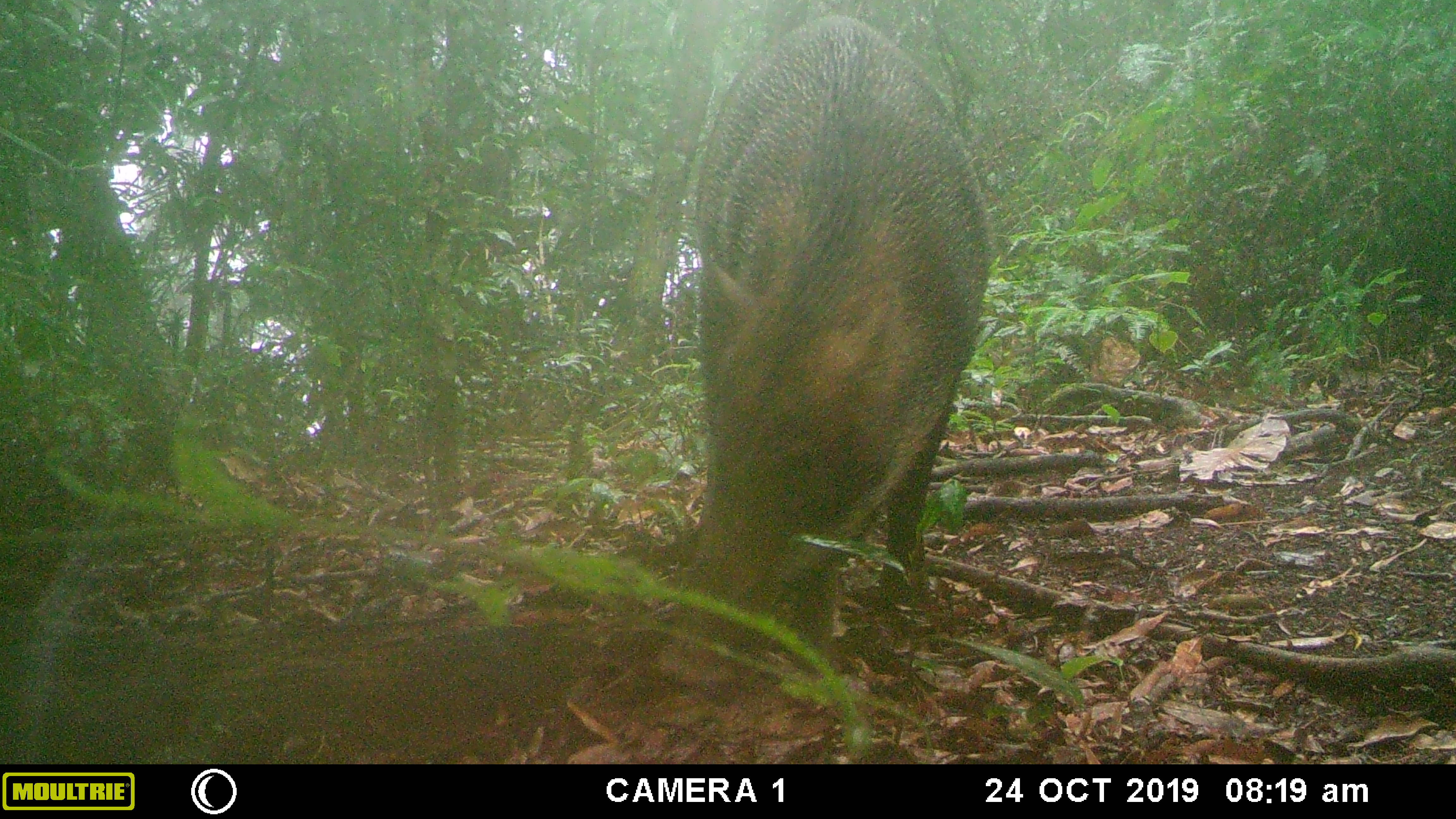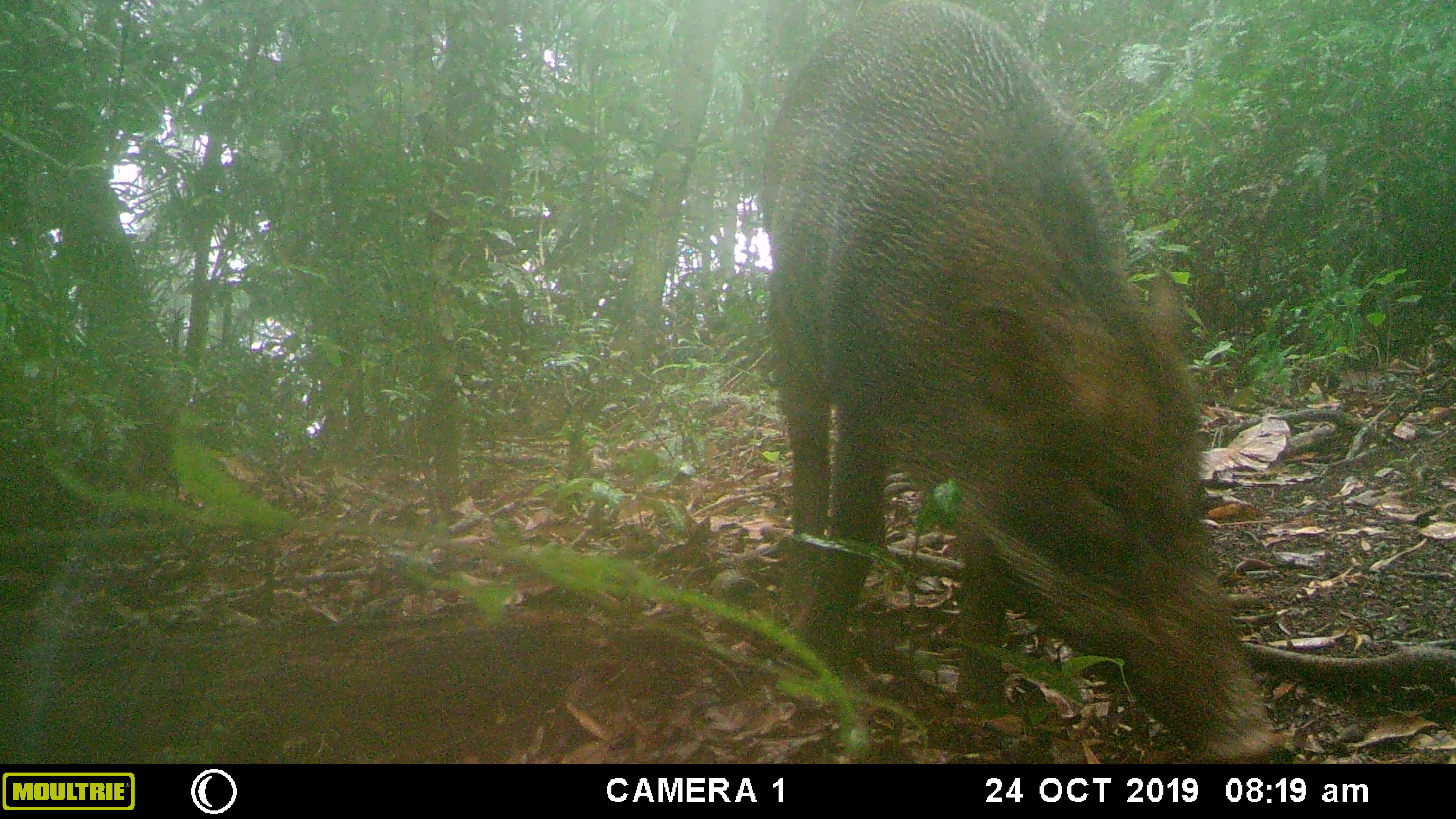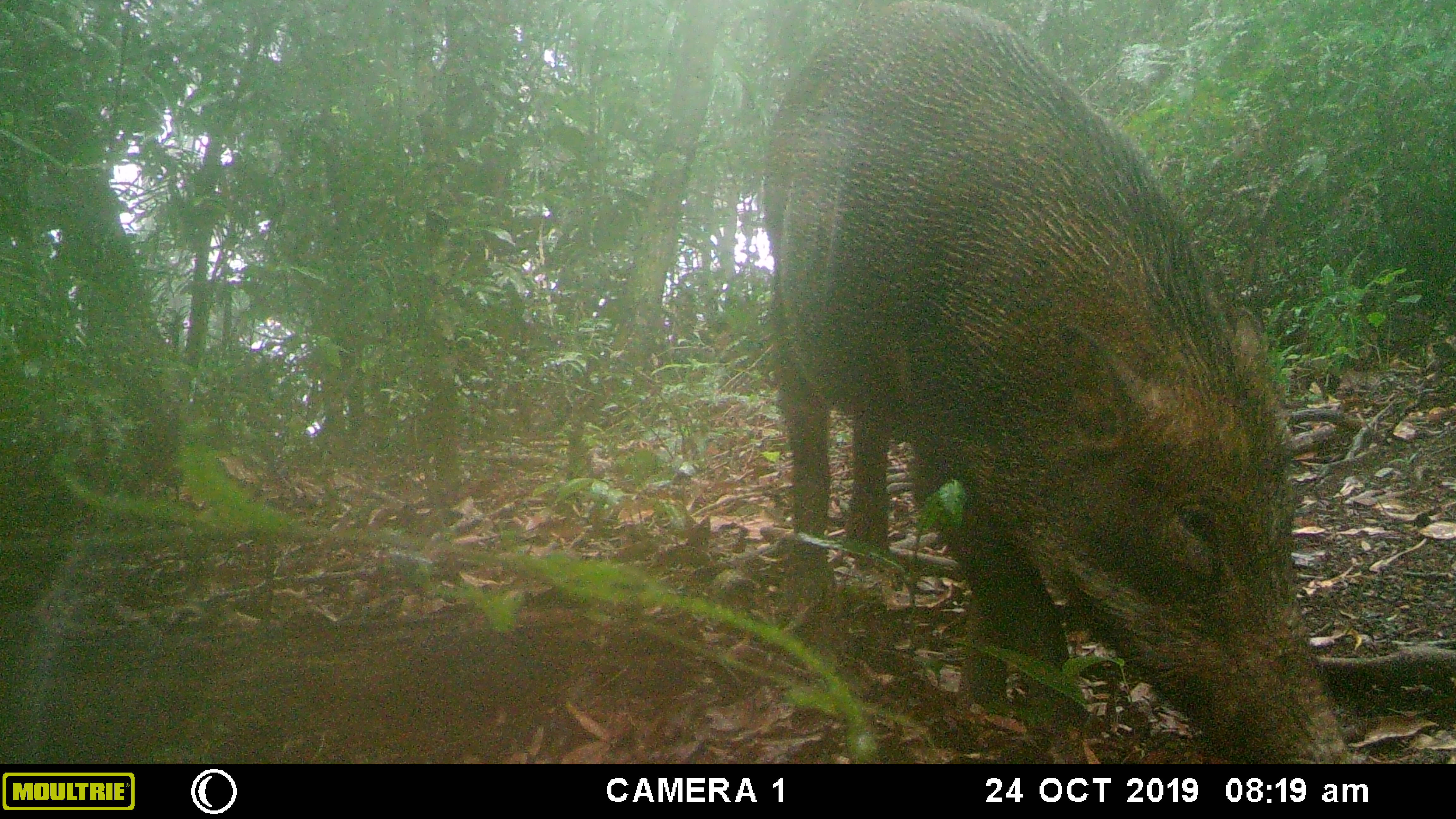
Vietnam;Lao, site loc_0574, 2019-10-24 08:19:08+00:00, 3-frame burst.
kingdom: Animalia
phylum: Chordata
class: Mammalia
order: Artiodactyla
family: Suidae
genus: Sus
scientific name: Sus scrofa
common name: eurasian wild pig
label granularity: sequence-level